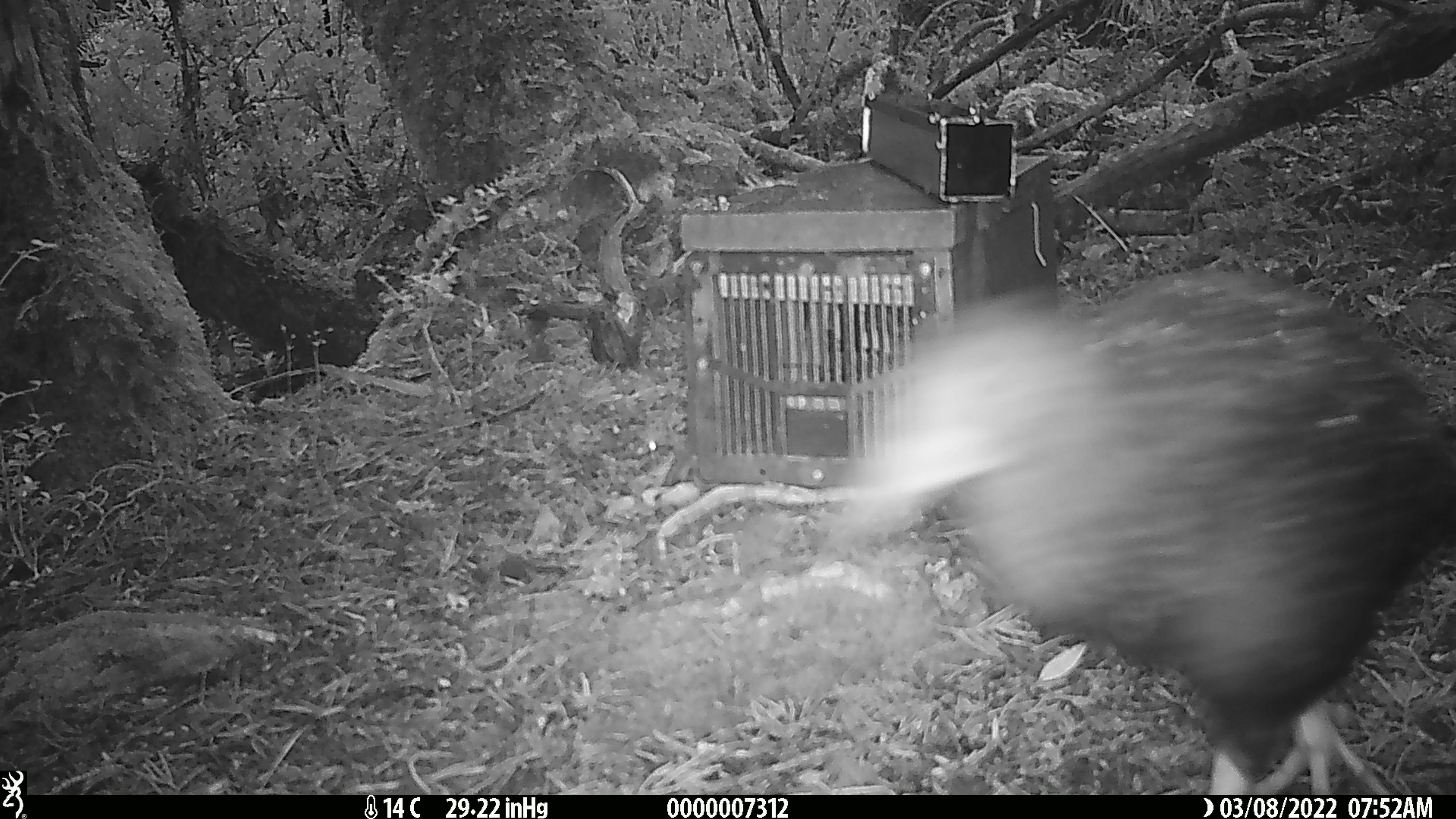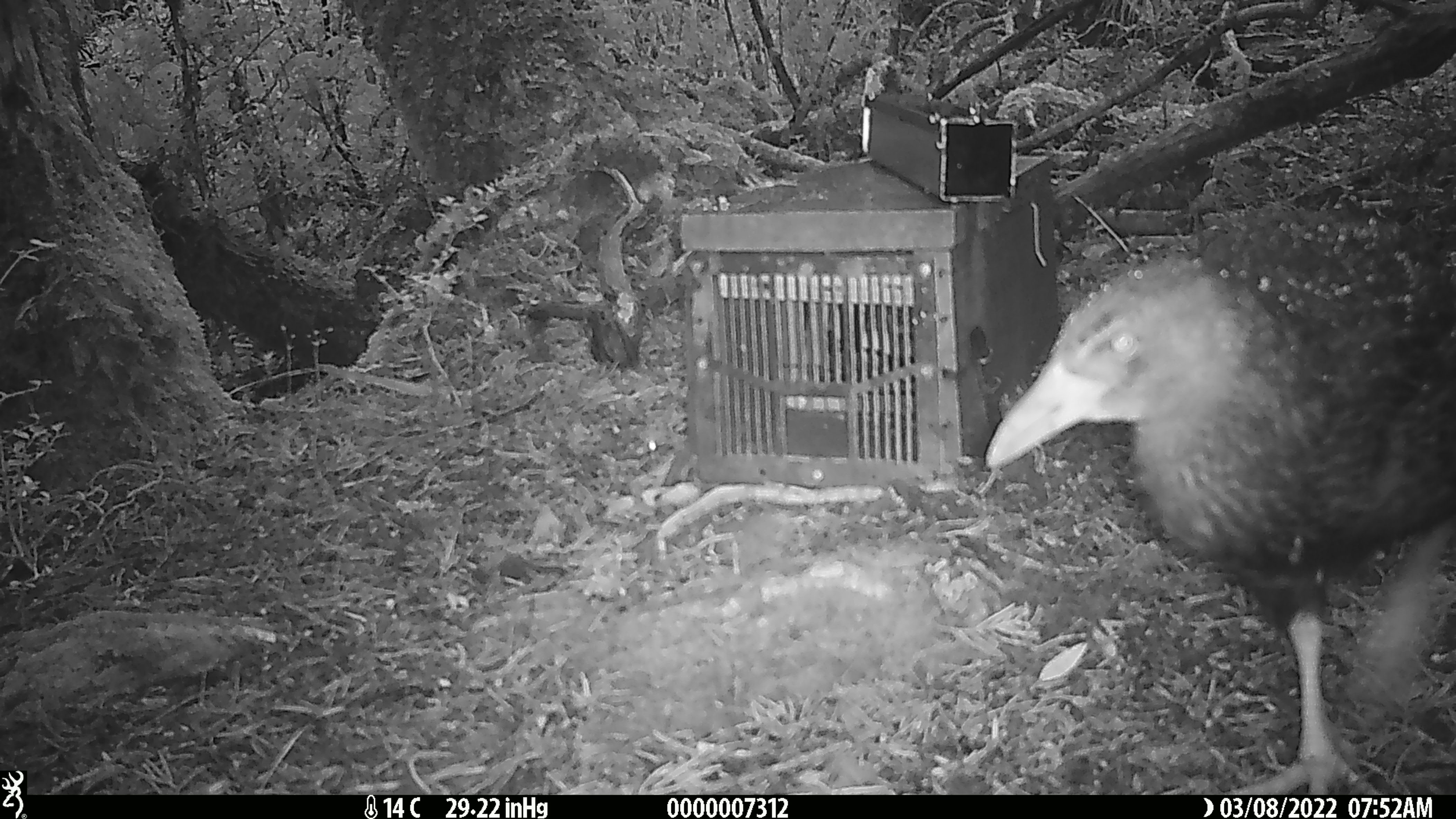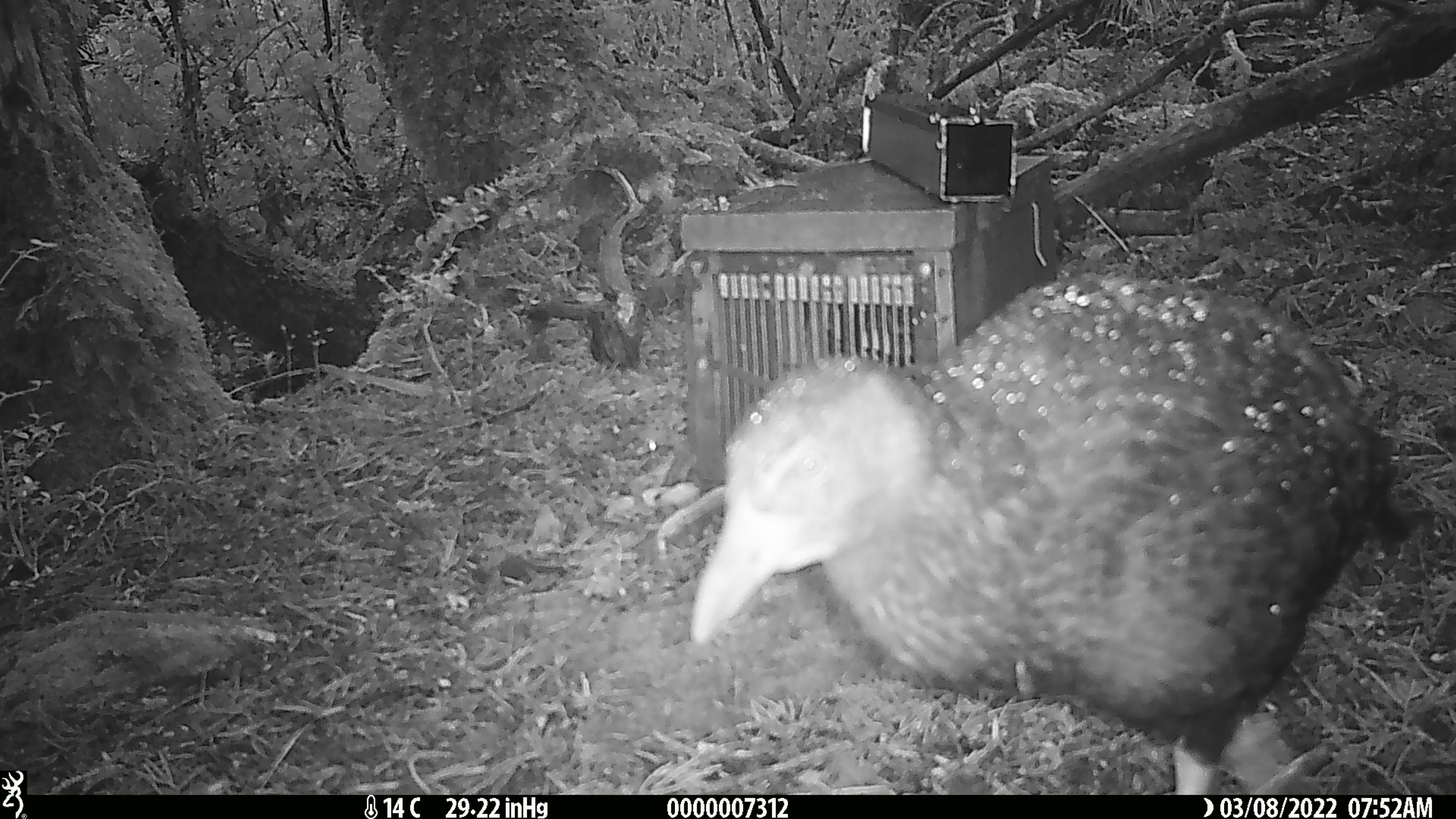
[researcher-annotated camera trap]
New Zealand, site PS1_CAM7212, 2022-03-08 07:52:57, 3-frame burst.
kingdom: Animalia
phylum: Chordata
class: Aves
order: Gruiformes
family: Rallidae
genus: Gallirallus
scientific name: Gallirallus australis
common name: weka